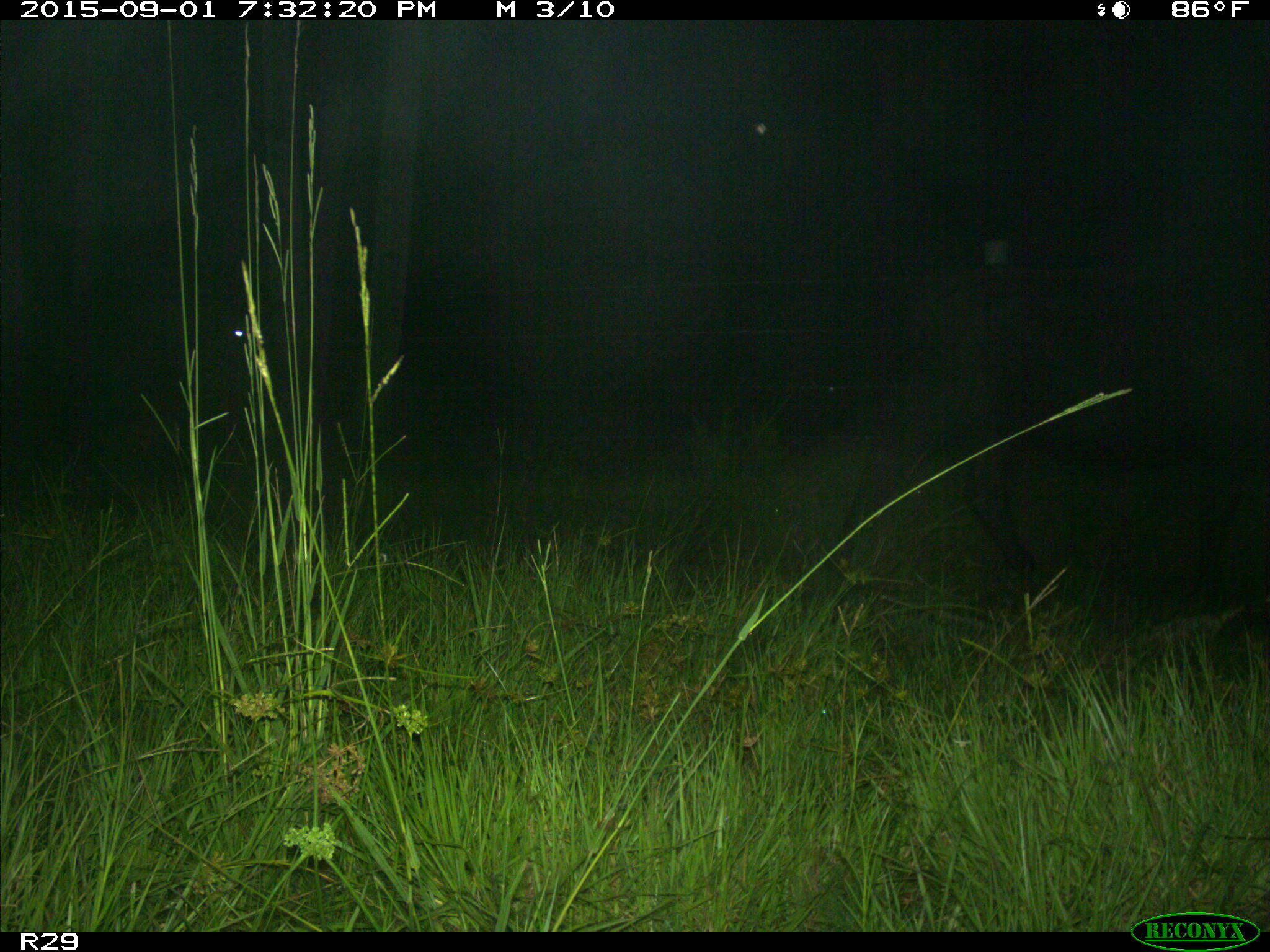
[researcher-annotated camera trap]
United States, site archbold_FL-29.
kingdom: Animalia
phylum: Chordata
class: Mammalia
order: Artiodactyla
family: Bovidae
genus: Bos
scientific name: Bos taurus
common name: domestic cow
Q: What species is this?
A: Bos taurus (domestic cow).